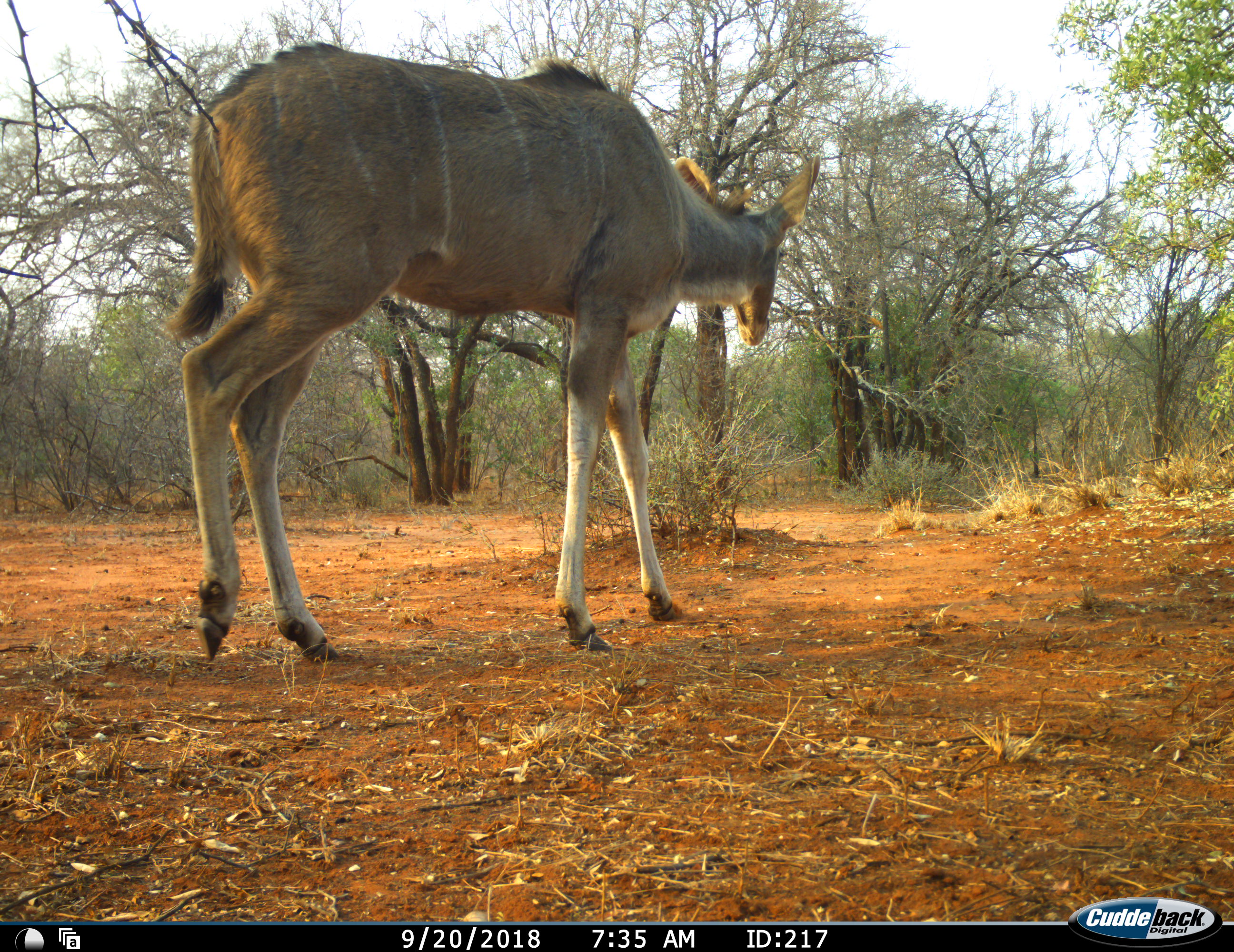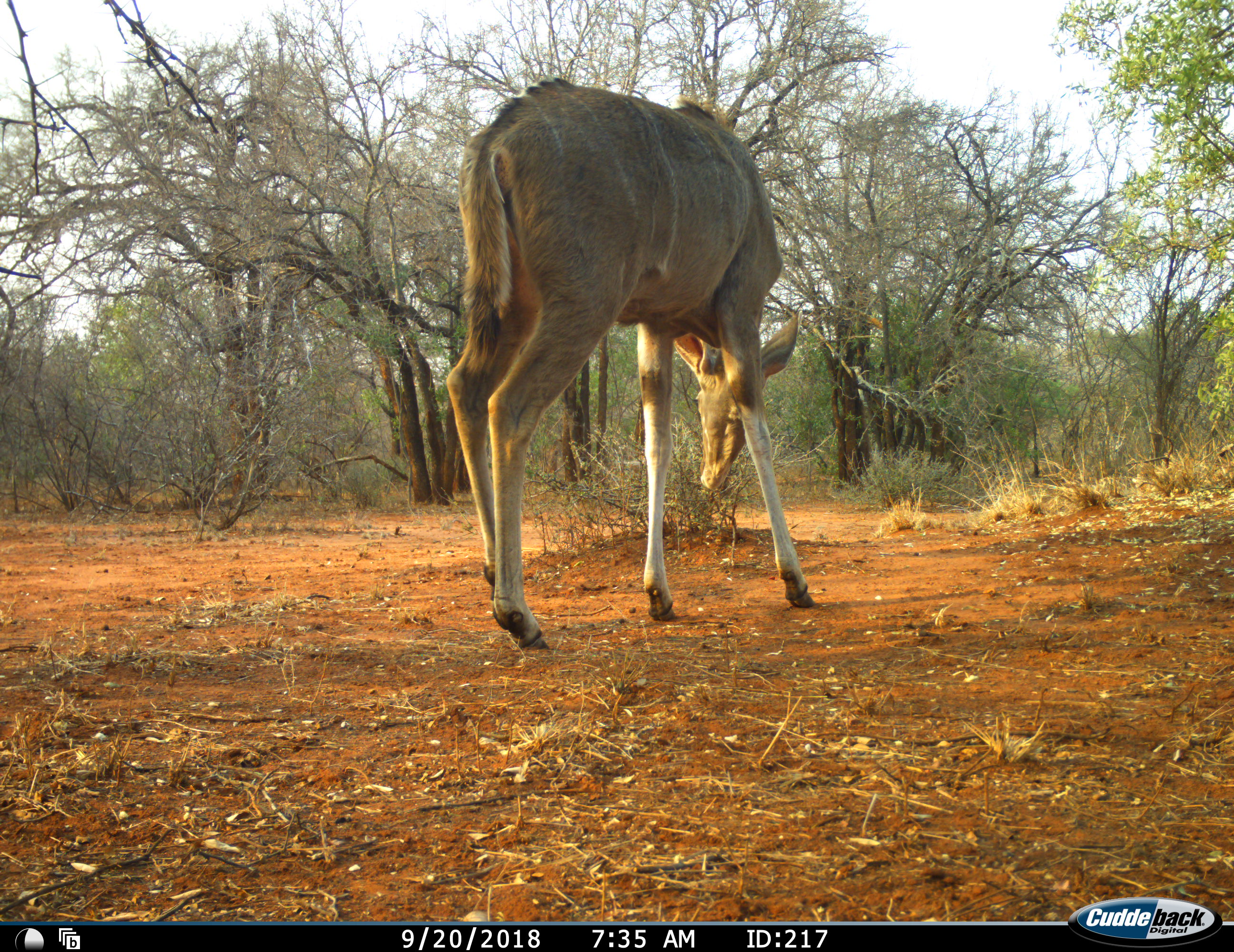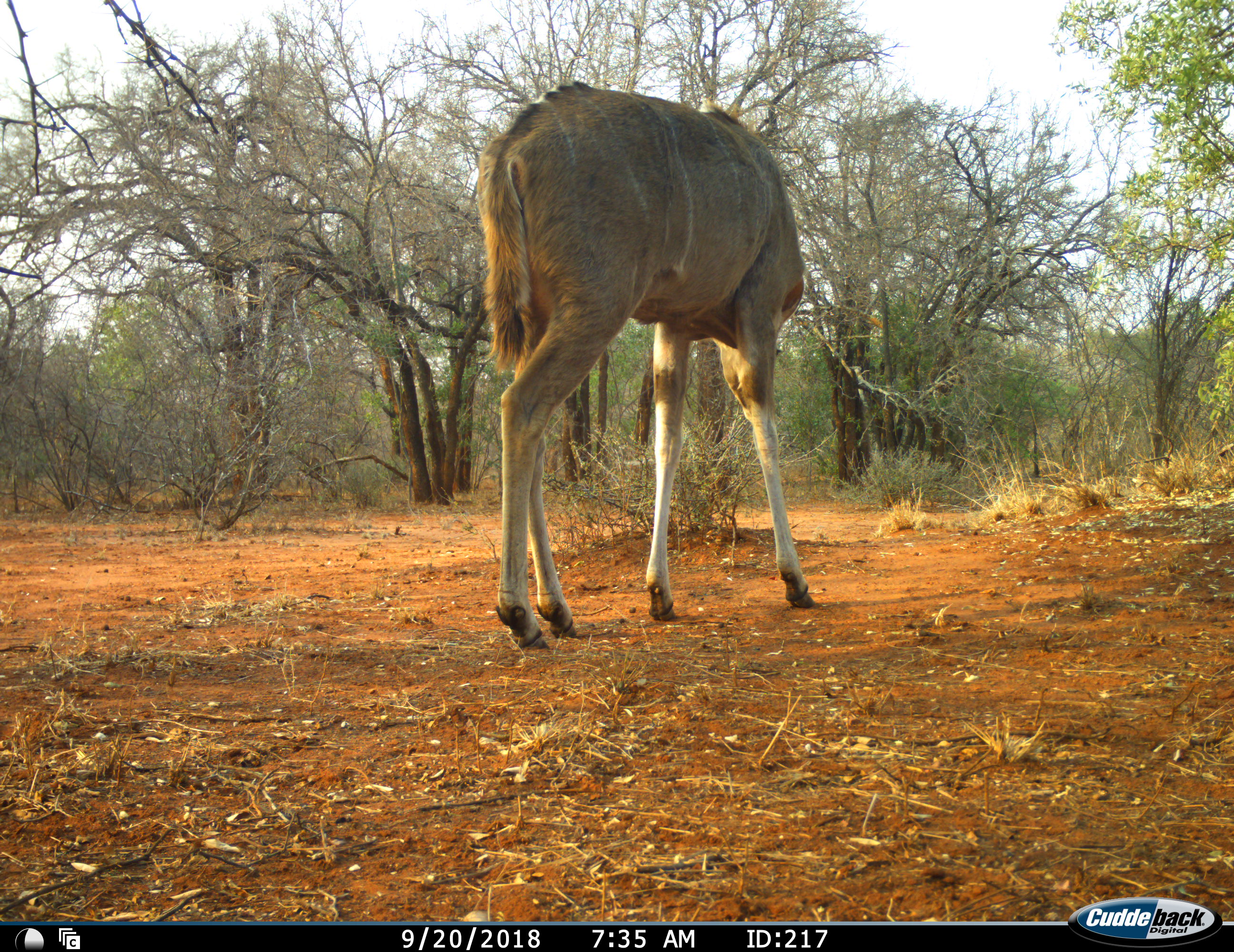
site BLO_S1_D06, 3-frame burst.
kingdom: Animalia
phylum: Chordata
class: Mammalia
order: Artiodactyla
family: Bovidae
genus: Tragelaphus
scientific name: Tragelaphus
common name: kudu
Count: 1.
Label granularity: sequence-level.